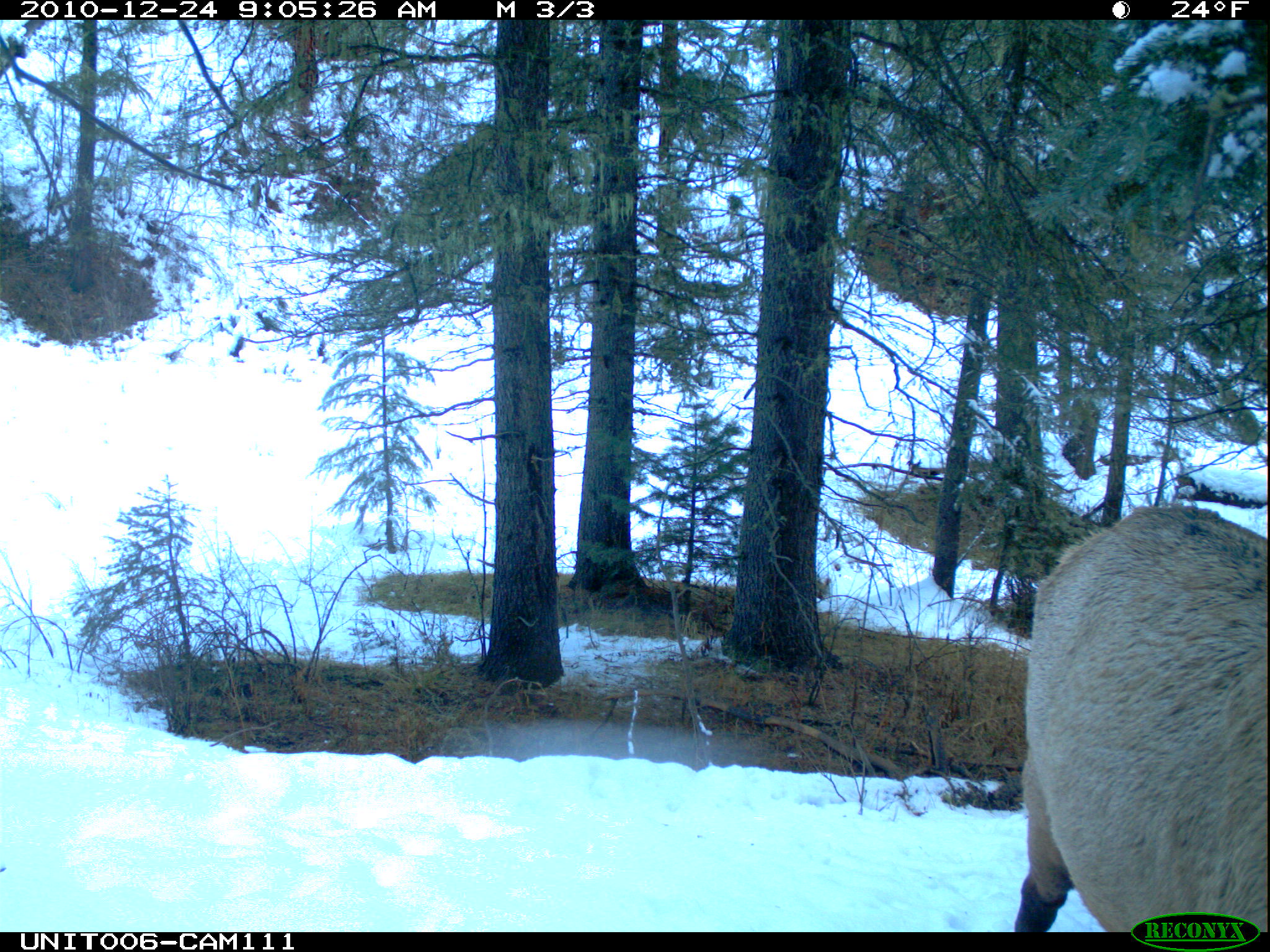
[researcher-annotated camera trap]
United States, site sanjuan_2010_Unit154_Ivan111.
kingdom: Animalia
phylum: Chordata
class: Mammalia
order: Artiodactyla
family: Cervidae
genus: Cervus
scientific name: Cervus elaphus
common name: red deer